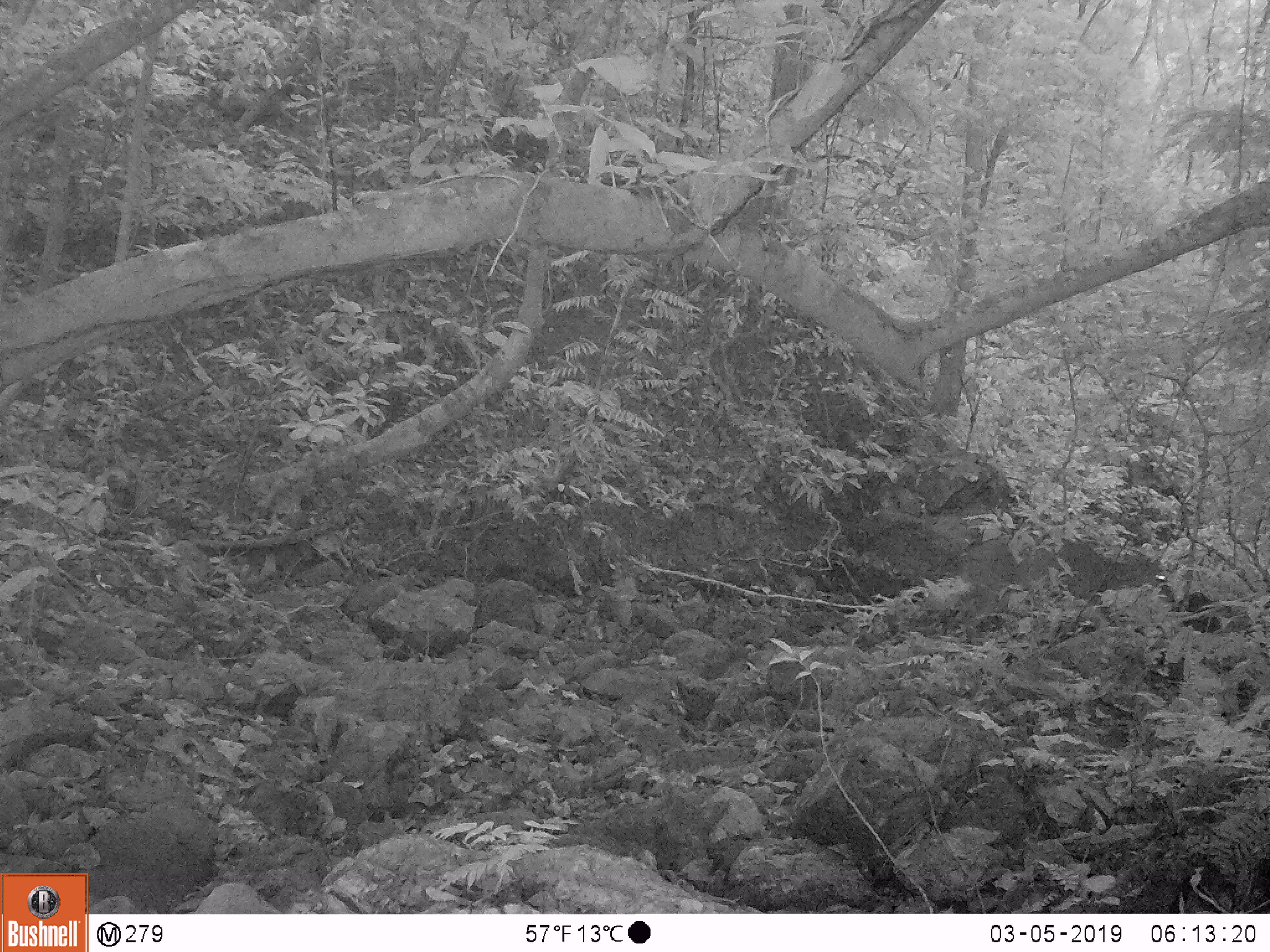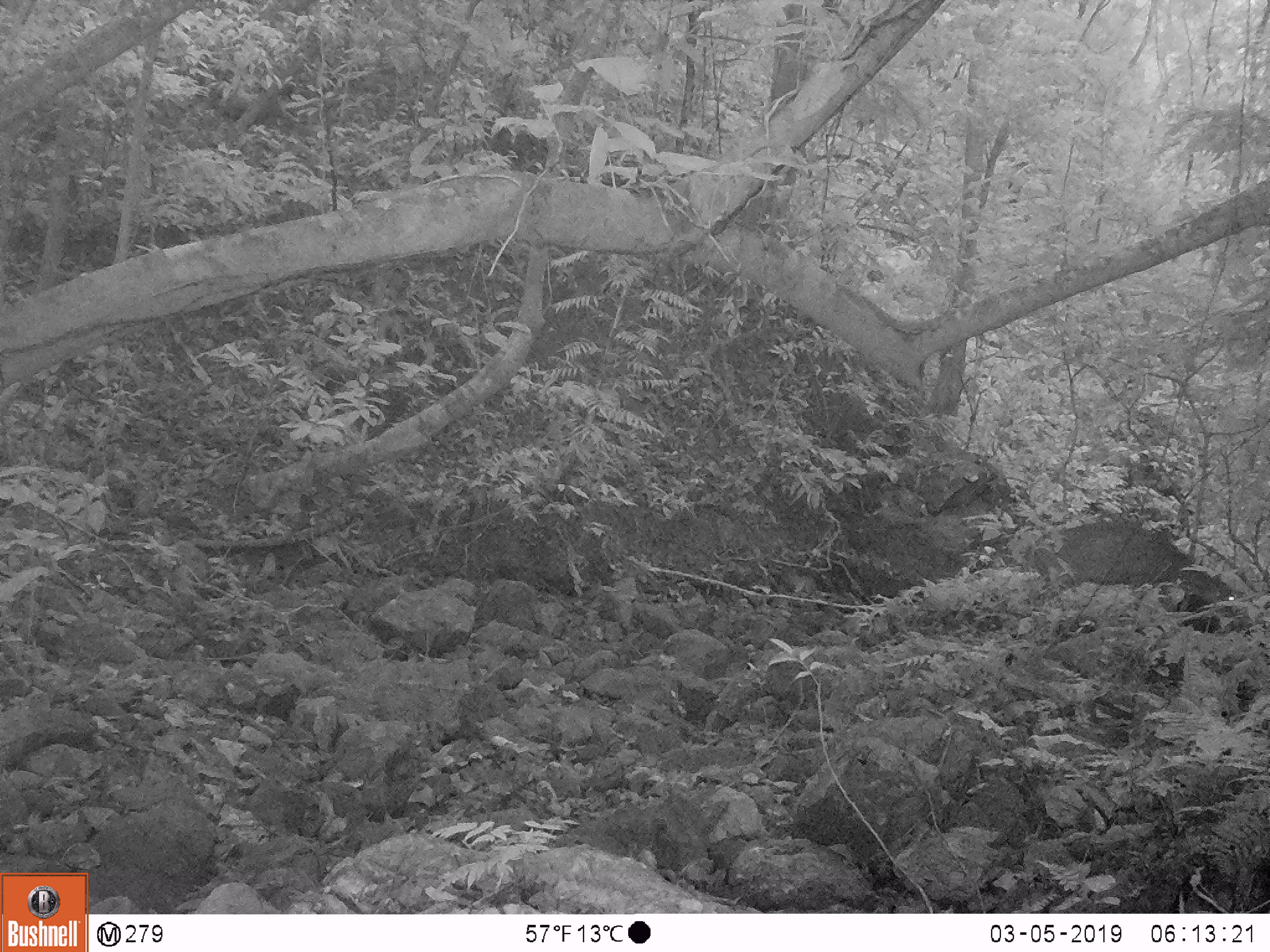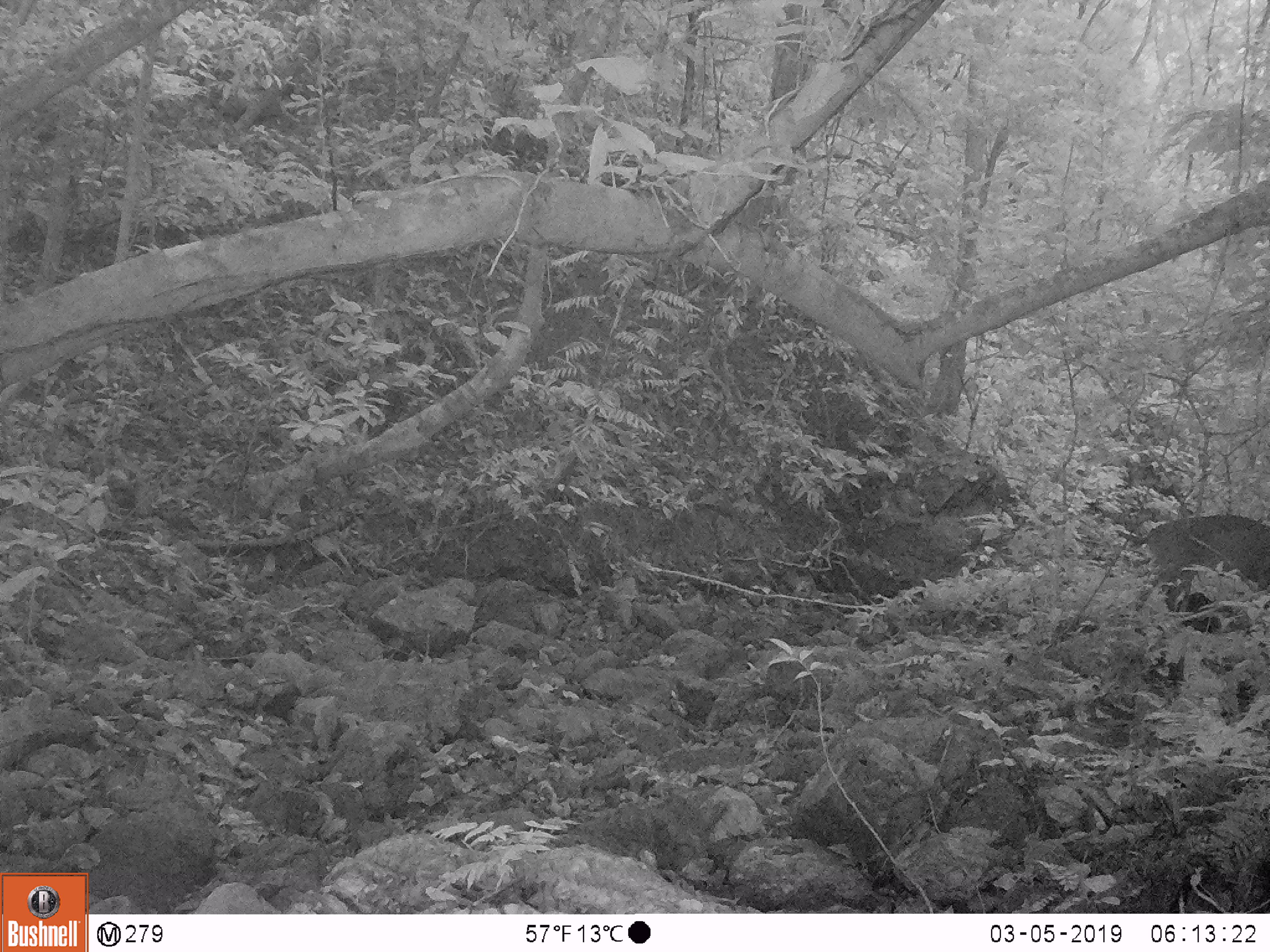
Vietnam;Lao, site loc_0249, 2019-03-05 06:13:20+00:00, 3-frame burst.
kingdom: Animalia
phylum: Chordata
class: Mammalia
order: Artiodactyla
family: Cervidae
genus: Muntiacus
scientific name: Muntiacus vuquangensis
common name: large-antlered muntjac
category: large antlered muntjac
Large antlered muntjac (large-antlered muntjac) (Muntiacus vuquangensis). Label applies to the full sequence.